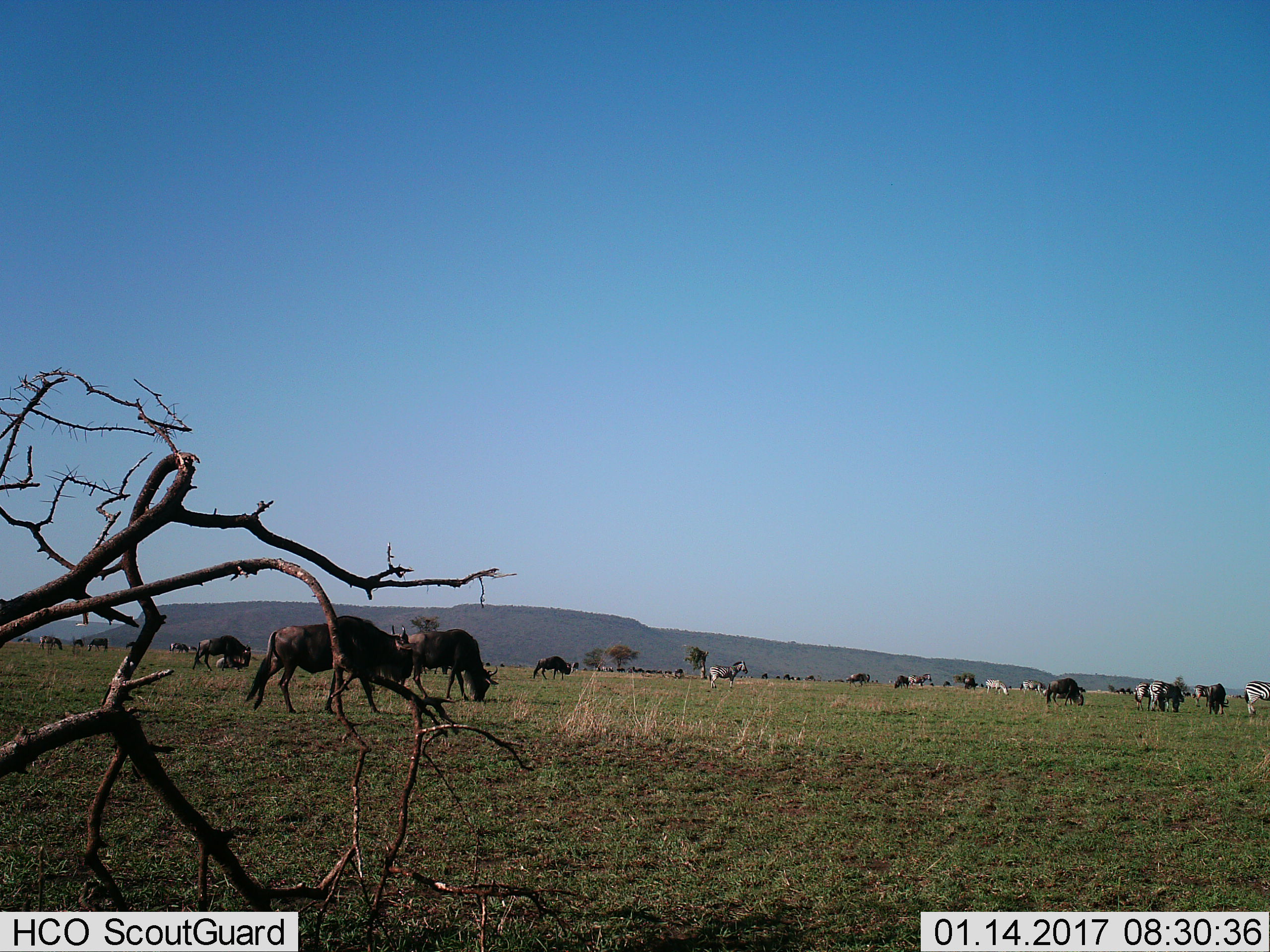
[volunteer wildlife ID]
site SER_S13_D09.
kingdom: Animalia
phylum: Chordata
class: Mammalia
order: Artiodactyla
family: Bovidae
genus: Connochaetes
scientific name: Connochaetes taurinus taurinus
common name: blue wildebeest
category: wildebeestblue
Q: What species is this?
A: Wildebeestblue (blue wildebeest) (Connochaetes taurinus taurinus).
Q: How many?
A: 11-50.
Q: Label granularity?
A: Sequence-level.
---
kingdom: Animalia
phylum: Chordata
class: Mammalia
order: Perissodactyla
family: Equidae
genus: Equus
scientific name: Equus quagga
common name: plains zebra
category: zebraplains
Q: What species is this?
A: Zebraplains (plains zebra) (Equus quagga).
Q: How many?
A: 11-50.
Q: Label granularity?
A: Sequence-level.